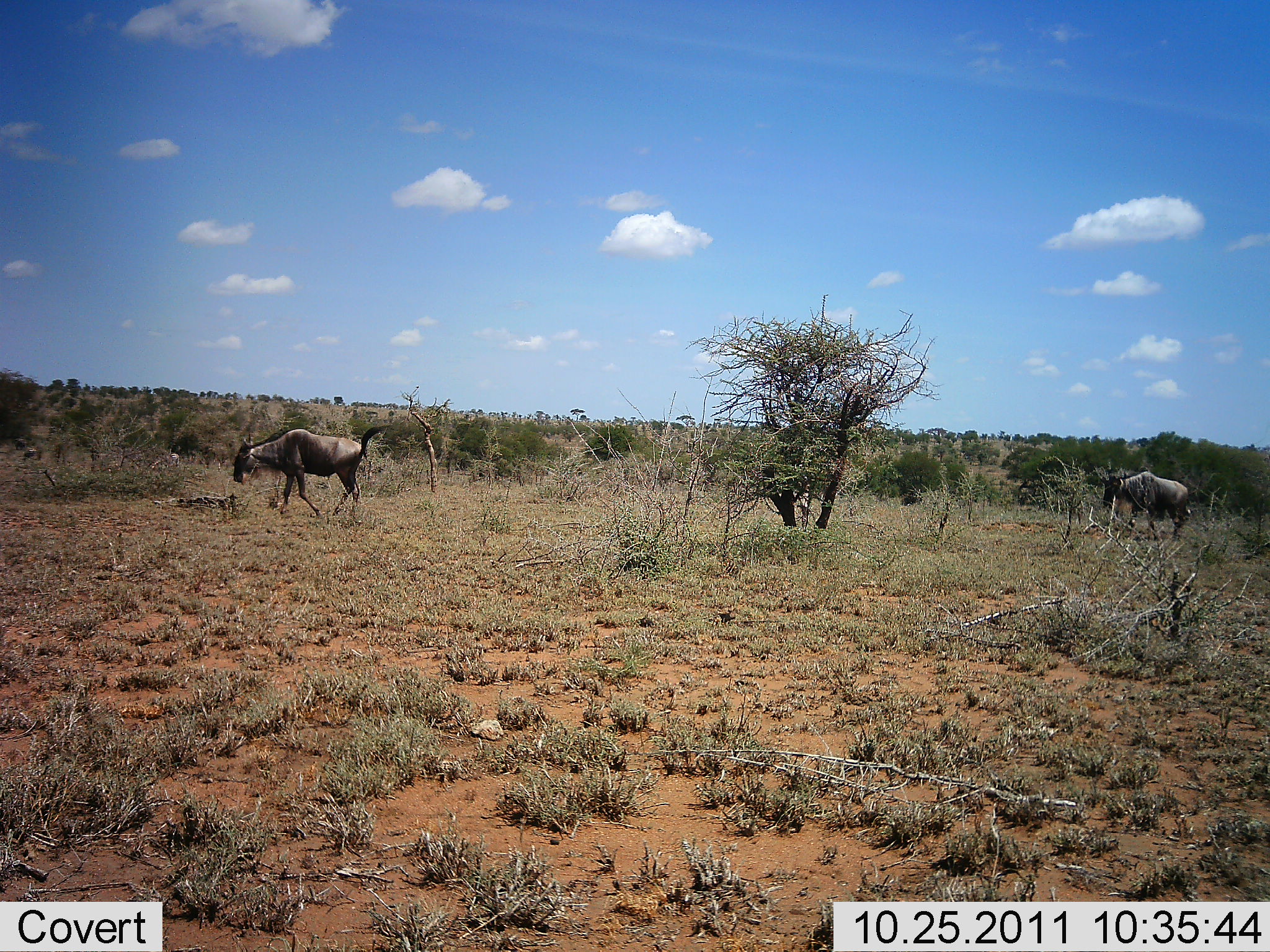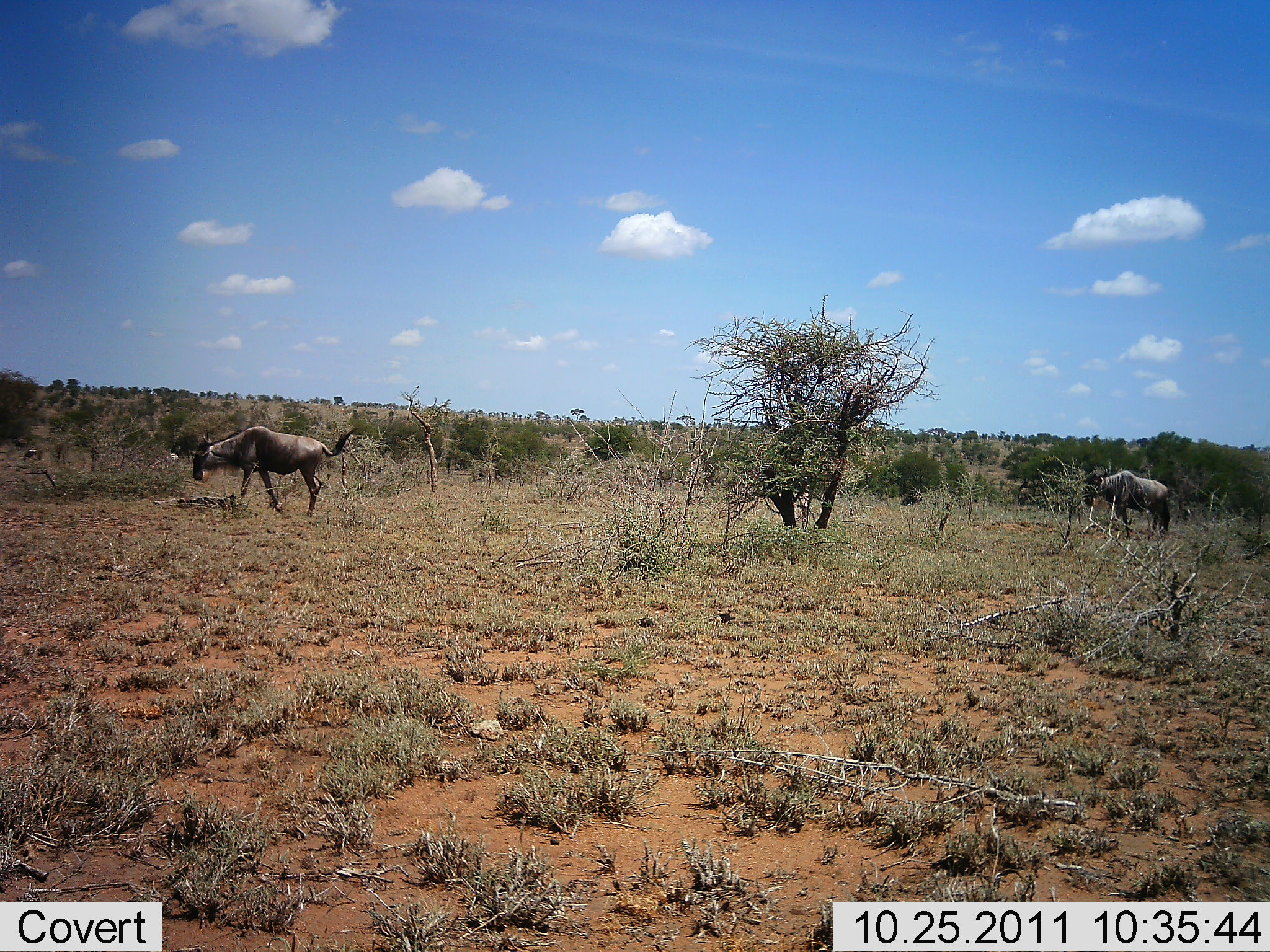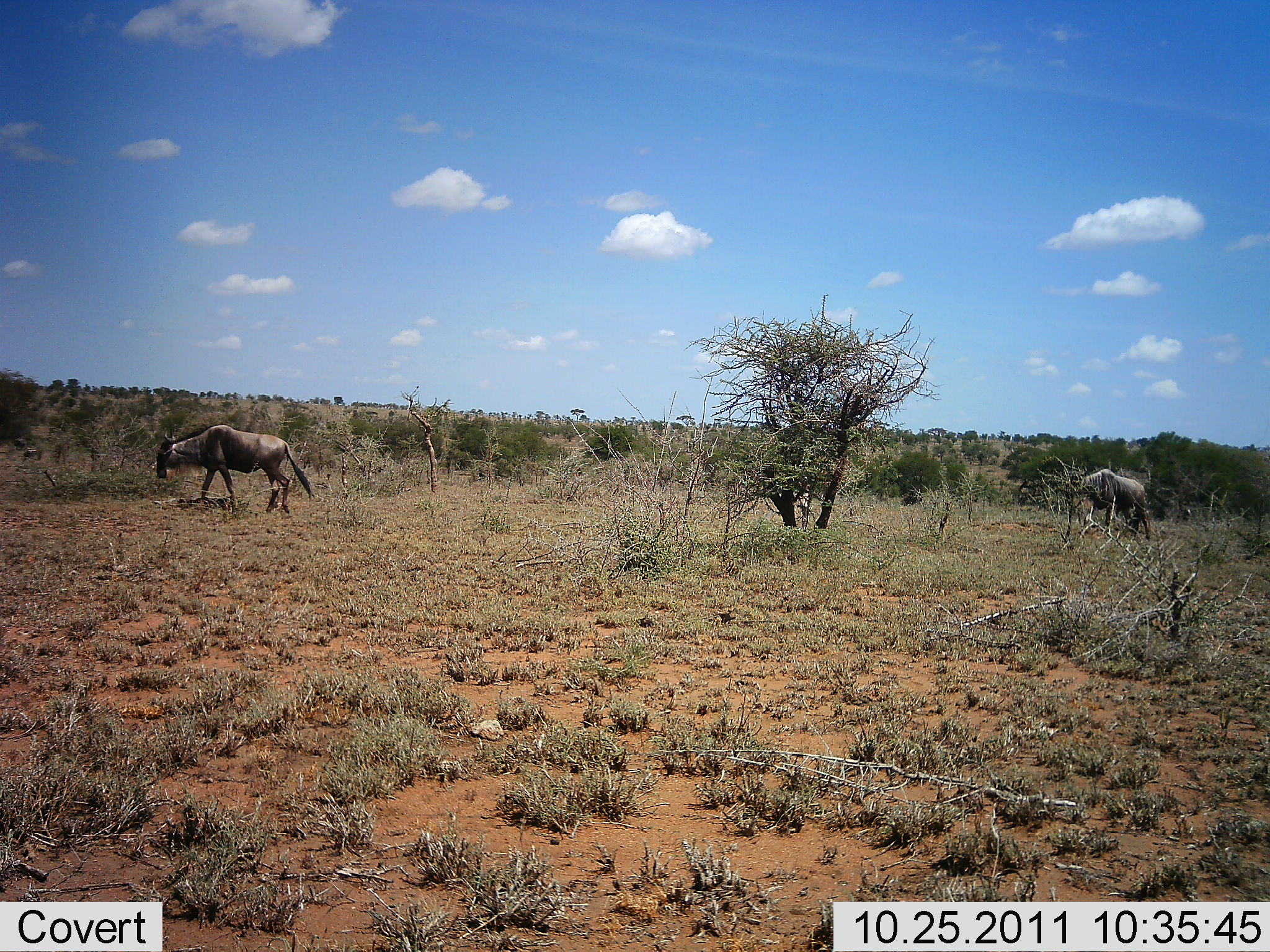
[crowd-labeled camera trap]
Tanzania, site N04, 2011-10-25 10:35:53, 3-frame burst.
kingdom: Animalia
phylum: Chordata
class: Mammalia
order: Artiodactyla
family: Bovidae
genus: Connochaetes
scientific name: Connochaetes taurinus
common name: blue wildebeest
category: wildebeest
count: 2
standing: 8%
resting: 0%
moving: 100%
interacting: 0%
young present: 0%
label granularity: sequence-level